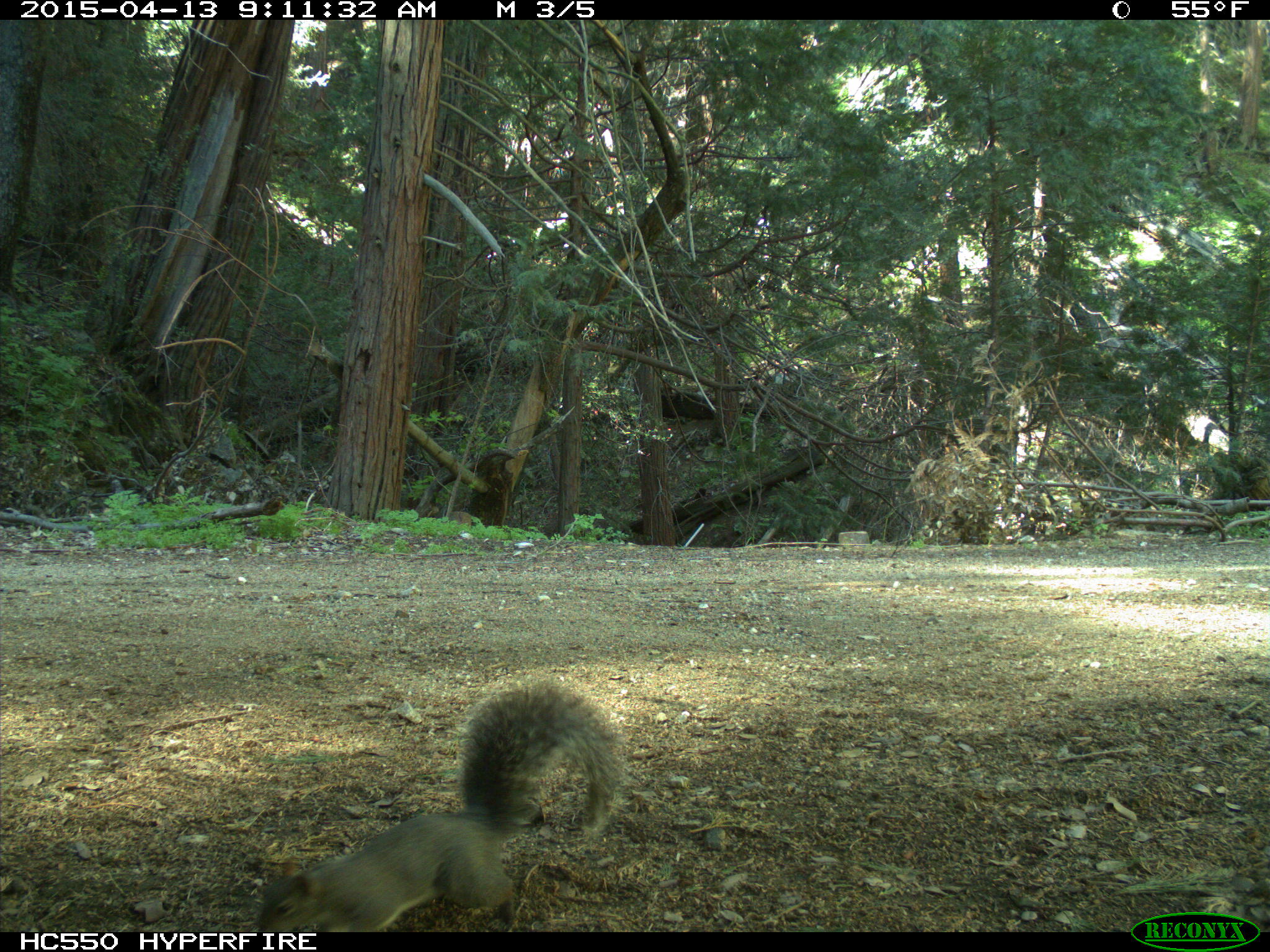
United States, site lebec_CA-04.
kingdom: Animalia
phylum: Chordata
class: Mammalia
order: Rodentia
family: Sciuridae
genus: Sciurus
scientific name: Sciurus carolinensis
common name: eastern gray squirrel